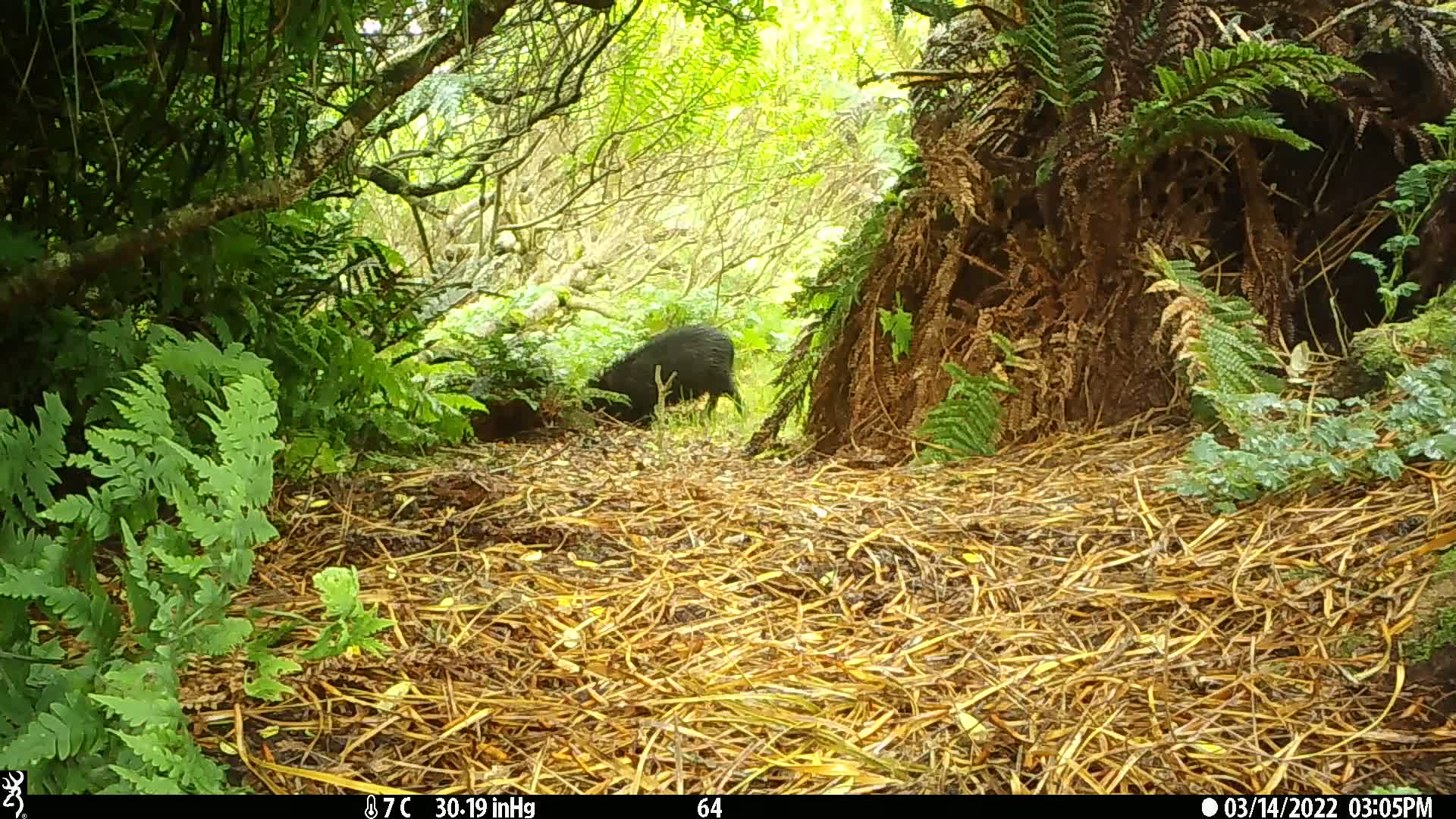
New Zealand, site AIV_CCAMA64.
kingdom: Animalia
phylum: Chordata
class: Mammalia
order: Artiodactyla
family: Suidae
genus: Sus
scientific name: Sus scrofa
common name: pig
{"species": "pig (Sus scrofa)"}